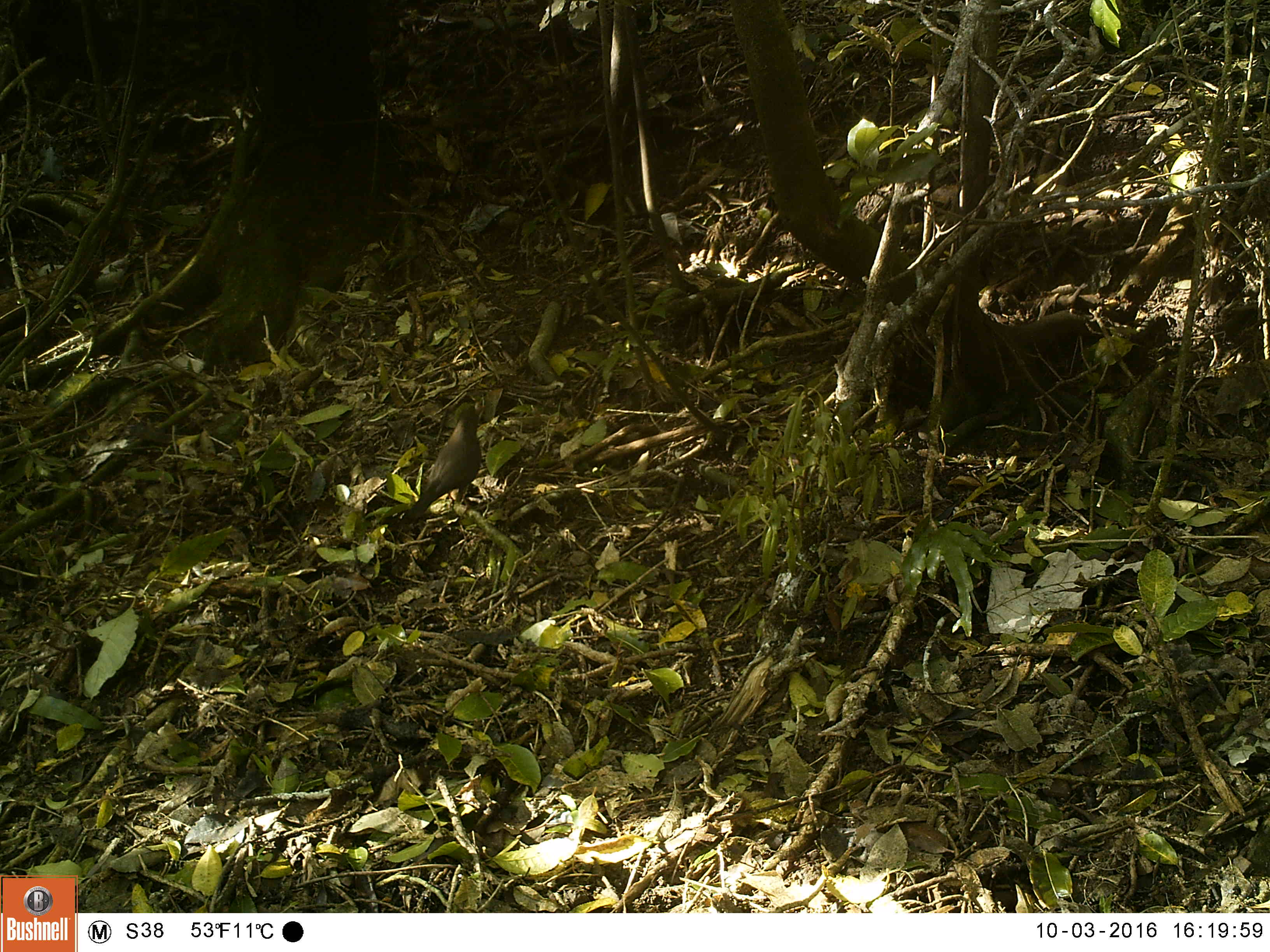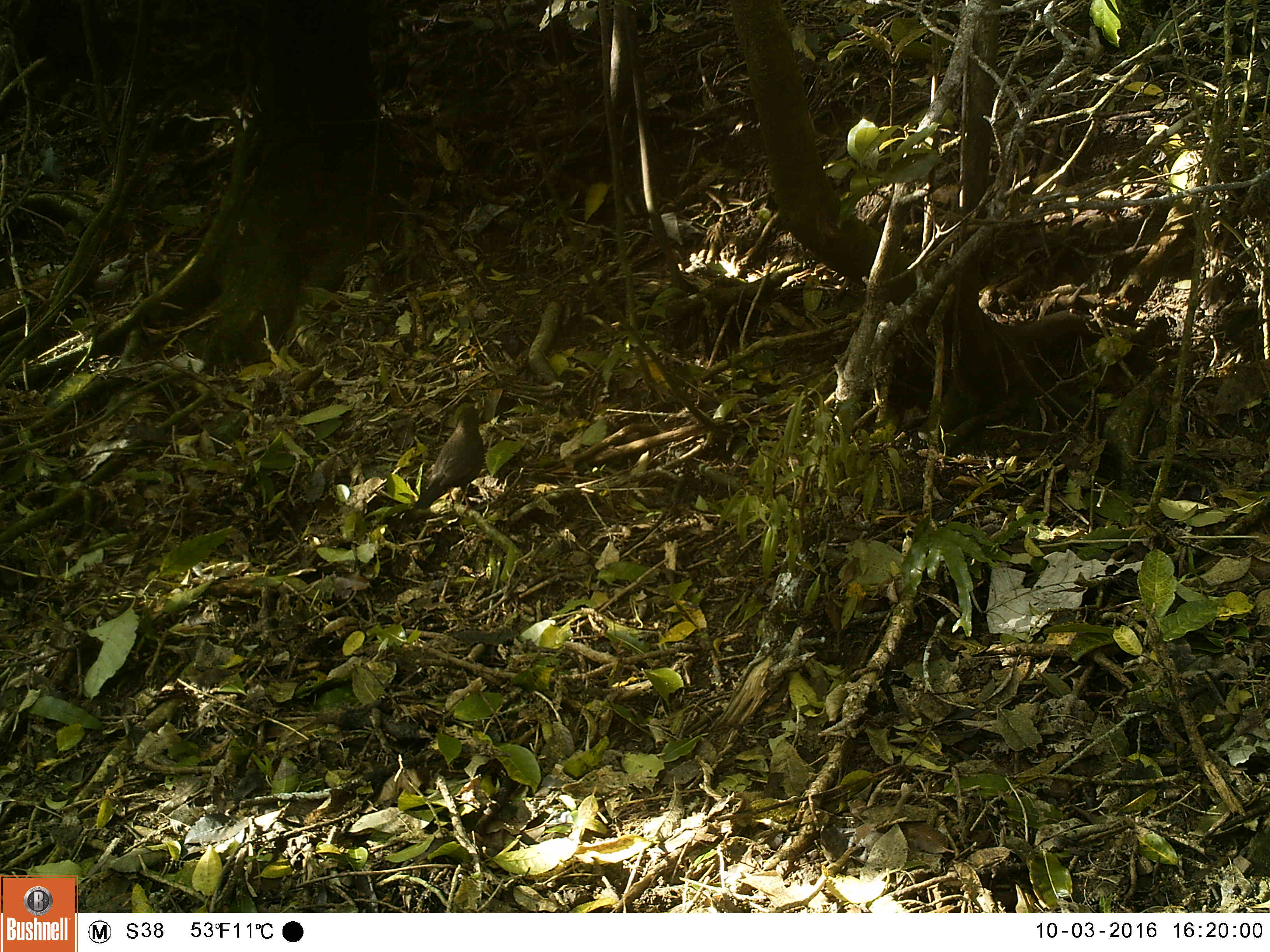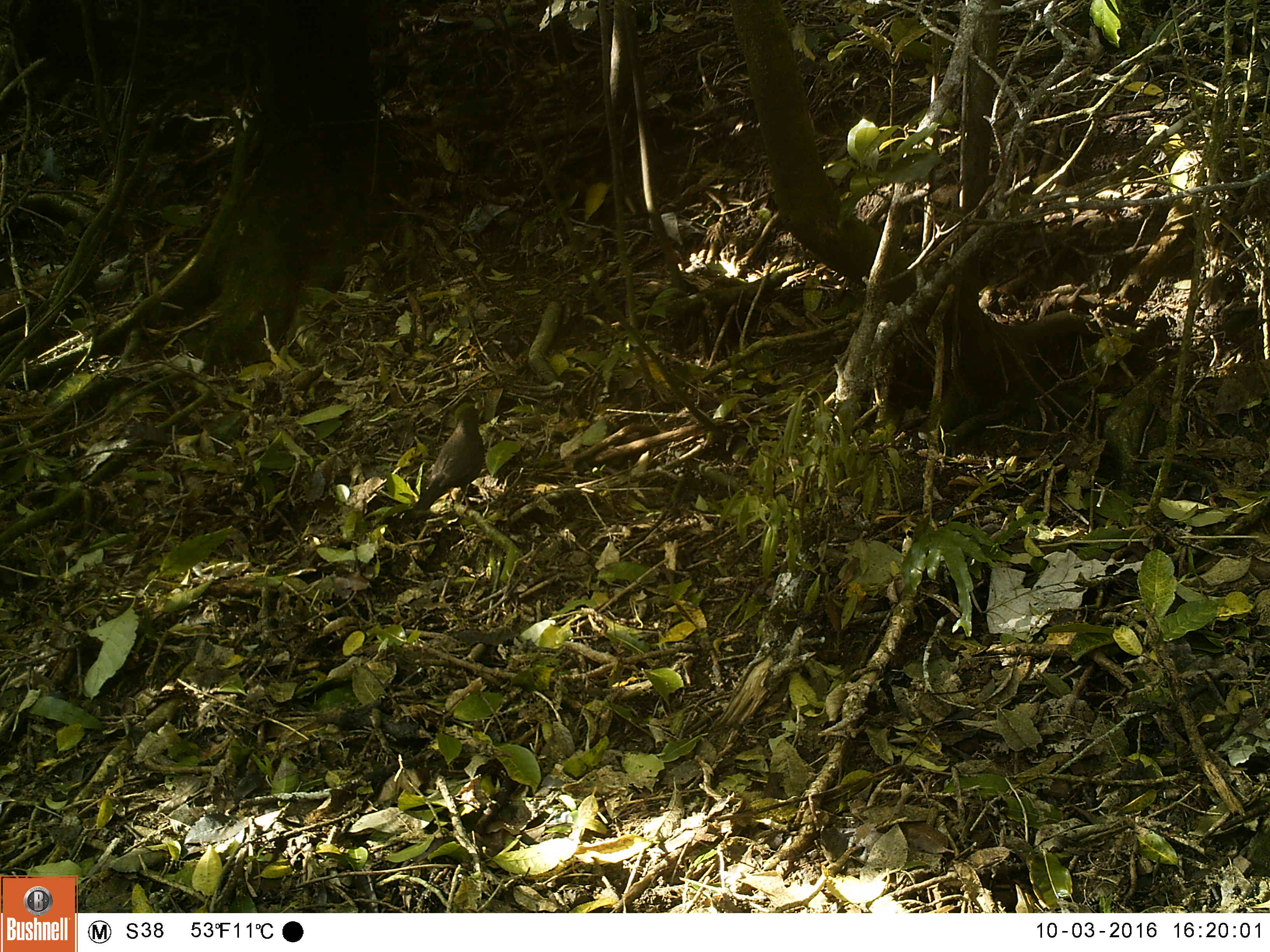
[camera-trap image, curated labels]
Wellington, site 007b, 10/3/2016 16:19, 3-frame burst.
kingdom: Animalia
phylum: Chordata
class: Aves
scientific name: Aves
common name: bird